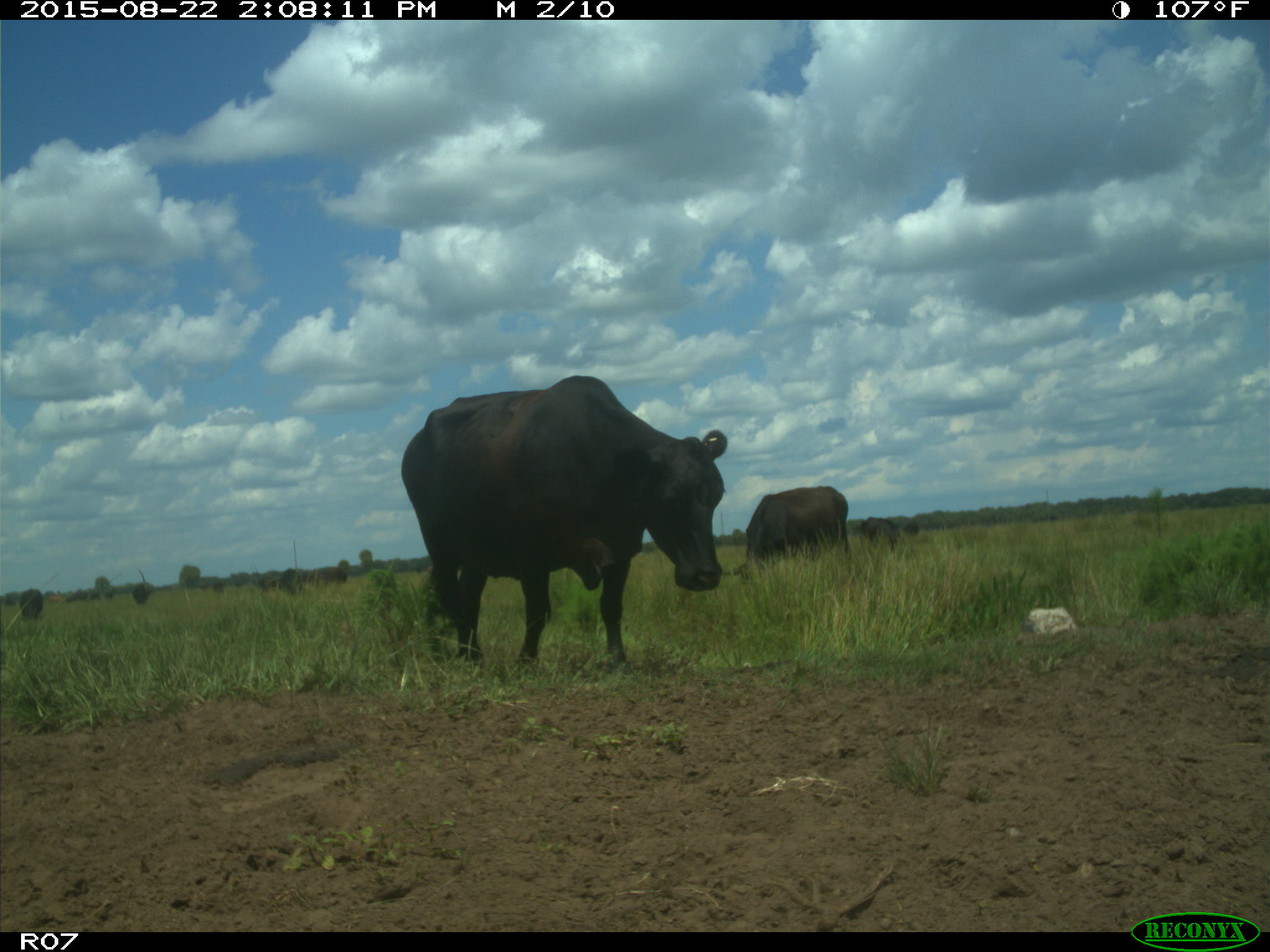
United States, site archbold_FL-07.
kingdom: Animalia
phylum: Chordata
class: Mammalia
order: Artiodactyla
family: Bovidae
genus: Bos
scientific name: Bos taurus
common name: domestic cow